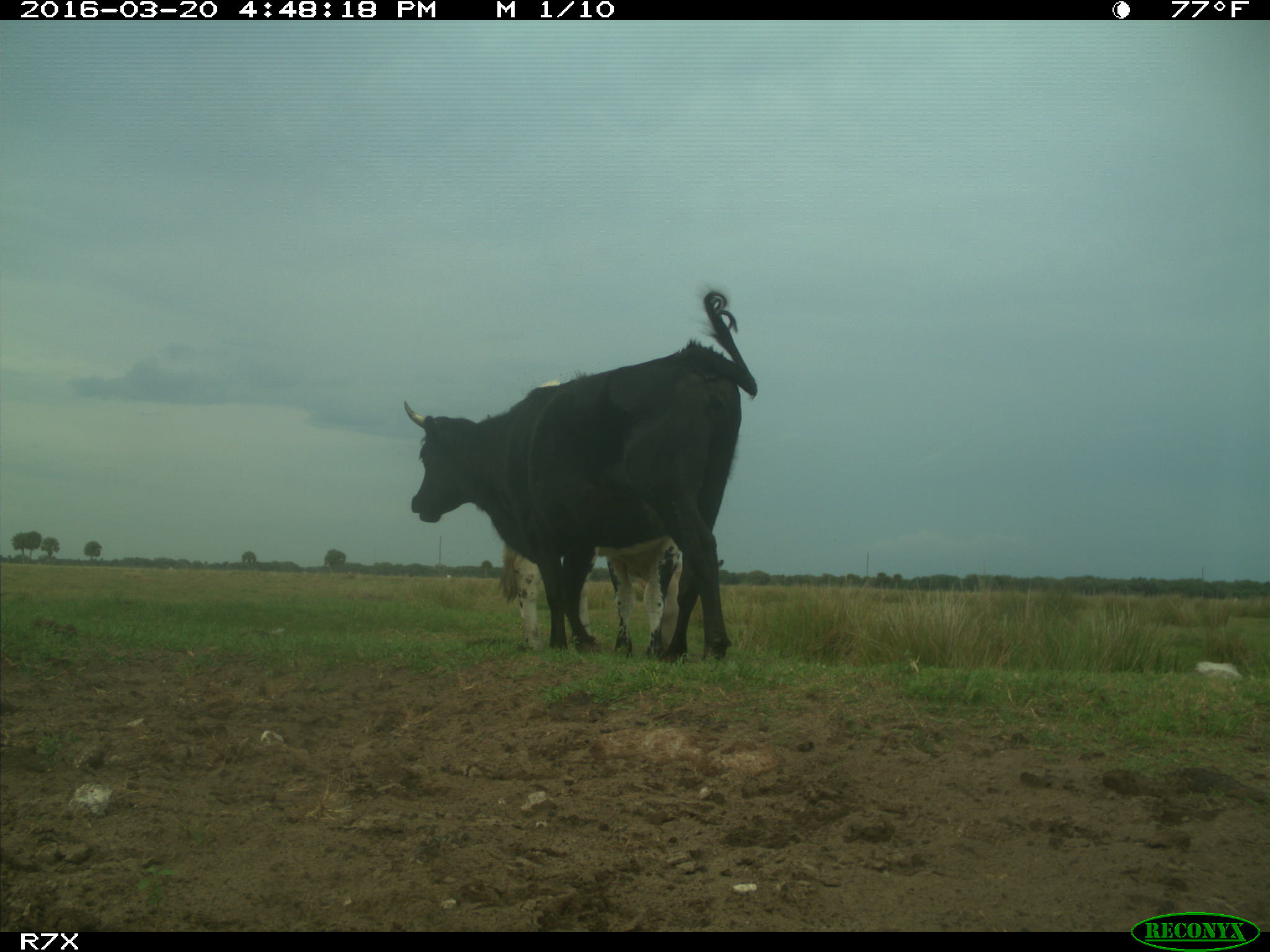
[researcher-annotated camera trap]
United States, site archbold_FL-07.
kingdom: Animalia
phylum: Chordata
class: Mammalia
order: Artiodactyla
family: Bovidae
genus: Bos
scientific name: Bos taurus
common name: domestic cow